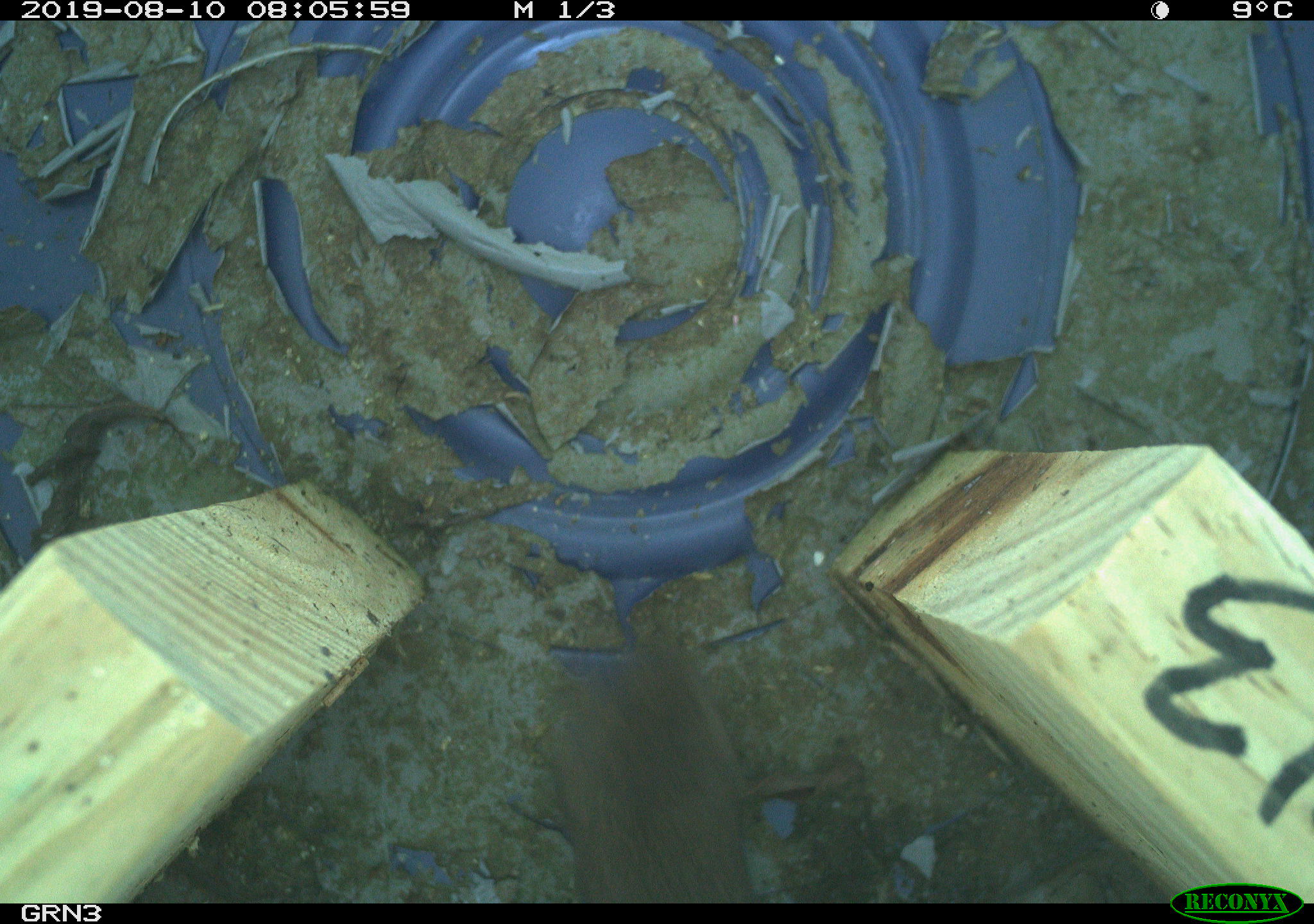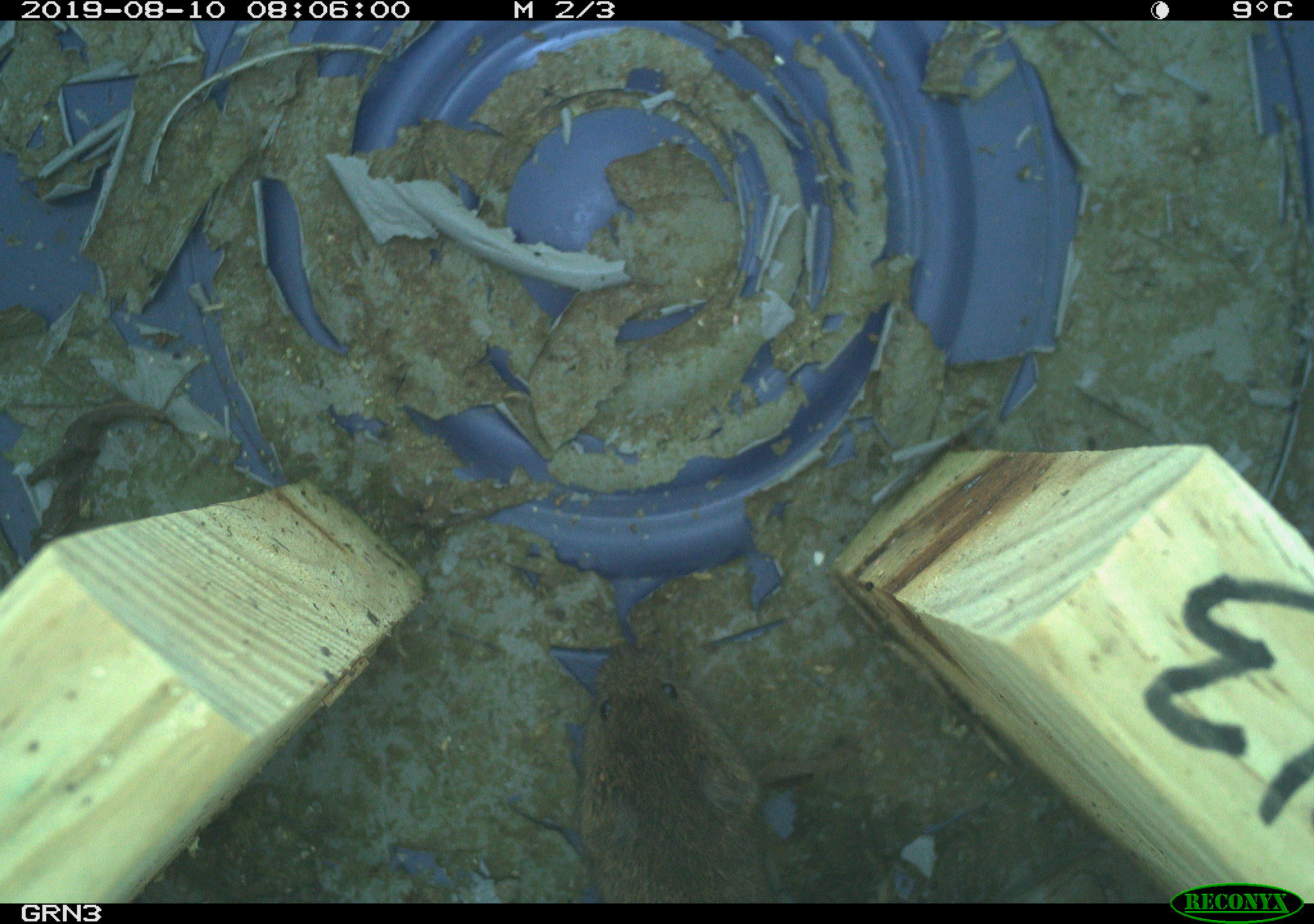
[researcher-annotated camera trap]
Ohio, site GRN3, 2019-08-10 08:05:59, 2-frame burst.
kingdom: Animalia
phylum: Chordata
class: Mammalia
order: Rodentia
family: Cricetidae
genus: Microtus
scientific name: Microtus pennsylvanicus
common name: meadow vole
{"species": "meadow vole (Microtus pennsylvanicus)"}